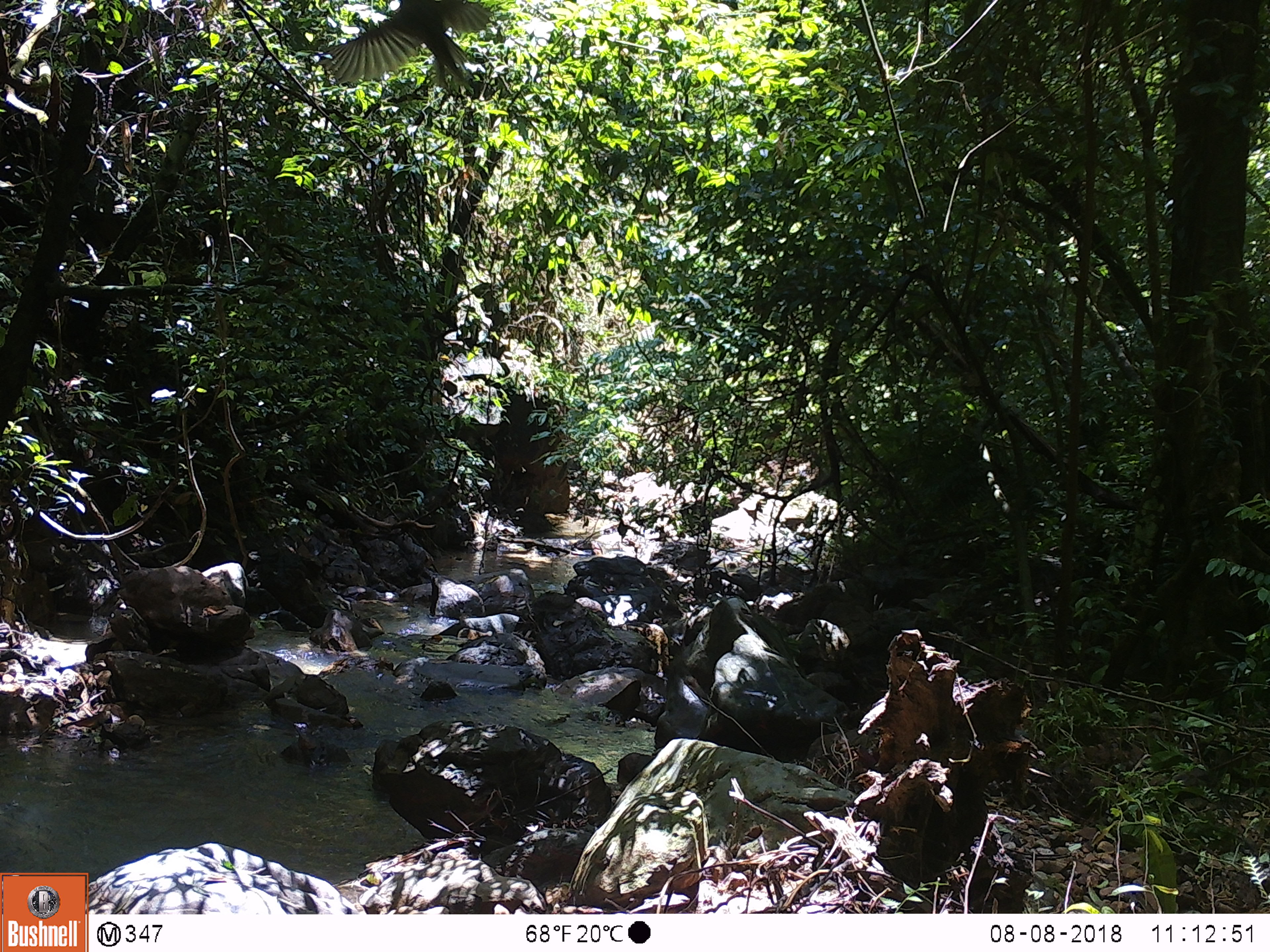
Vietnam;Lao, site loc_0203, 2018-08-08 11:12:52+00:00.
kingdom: Animalia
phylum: Chordata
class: Aves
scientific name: Aves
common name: bird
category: unidentified bird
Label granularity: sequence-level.